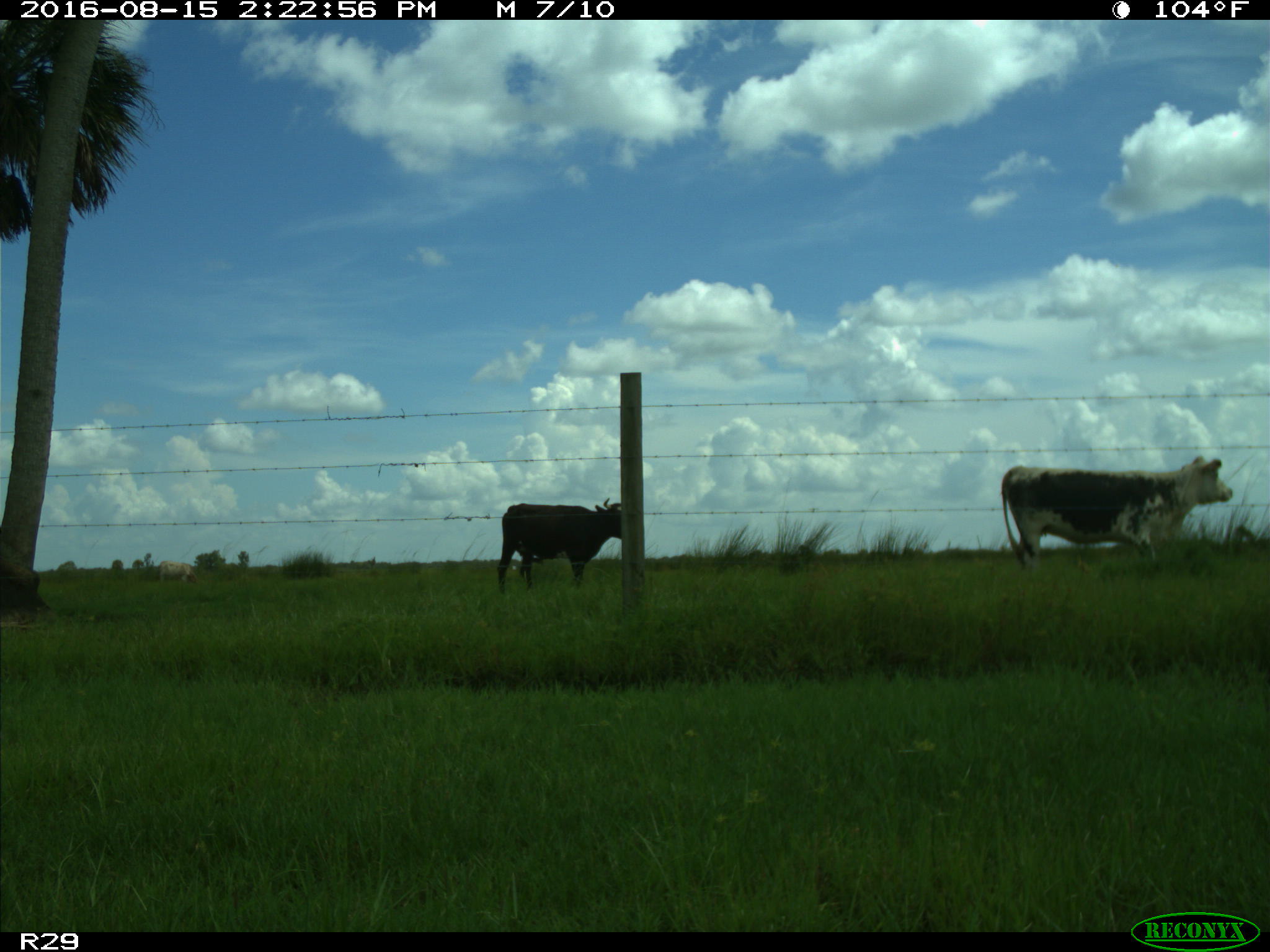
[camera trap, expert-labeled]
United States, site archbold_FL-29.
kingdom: Animalia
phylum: Chordata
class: Mammalia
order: Artiodactyla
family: Bovidae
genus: Bos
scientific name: Bos taurus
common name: domestic cow